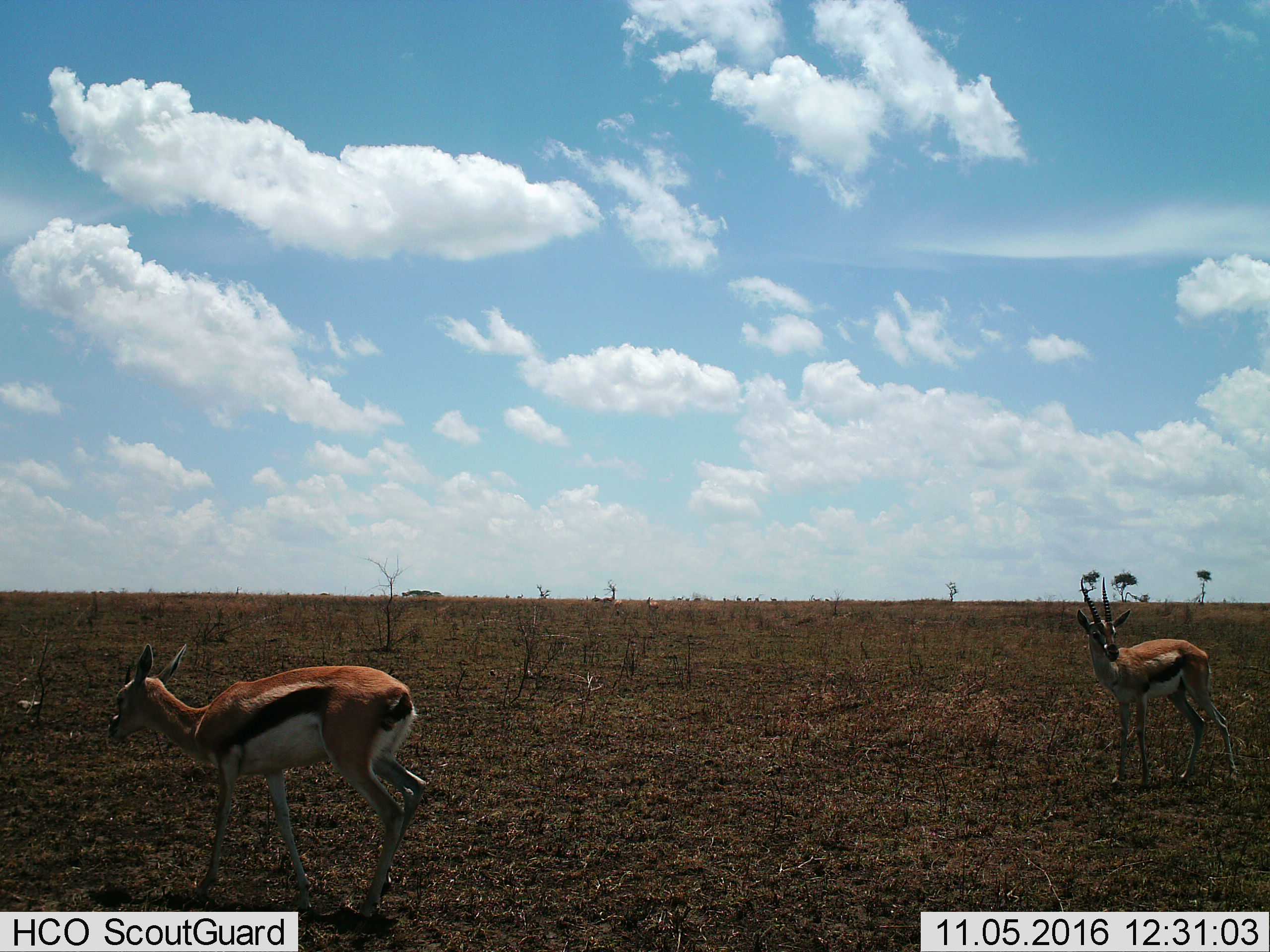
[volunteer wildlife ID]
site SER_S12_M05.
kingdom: Animalia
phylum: Chordata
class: Mammalia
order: Artiodactyla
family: Bovidae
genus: Eudorcas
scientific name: Eudorcas thomsonii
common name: thomson's gazelle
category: gazellethomsons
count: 2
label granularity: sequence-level